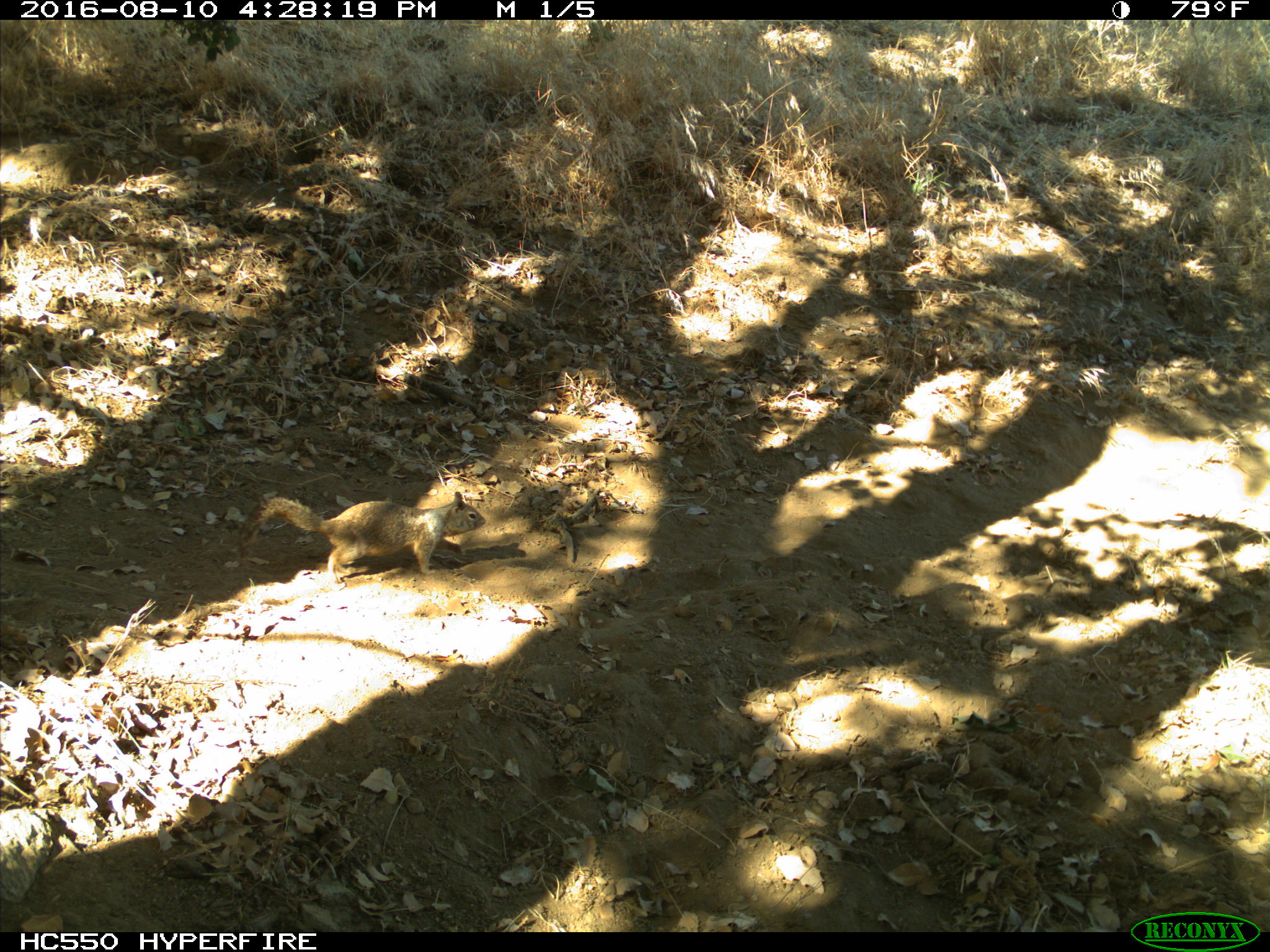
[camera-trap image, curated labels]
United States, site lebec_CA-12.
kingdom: Animalia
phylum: Chordata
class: Mammalia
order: Rodentia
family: Sciuridae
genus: Otospermophilus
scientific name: Otospermophilus beecheyi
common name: california ground squirrel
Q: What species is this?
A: Otospermophilus beecheyi (california ground squirrel).